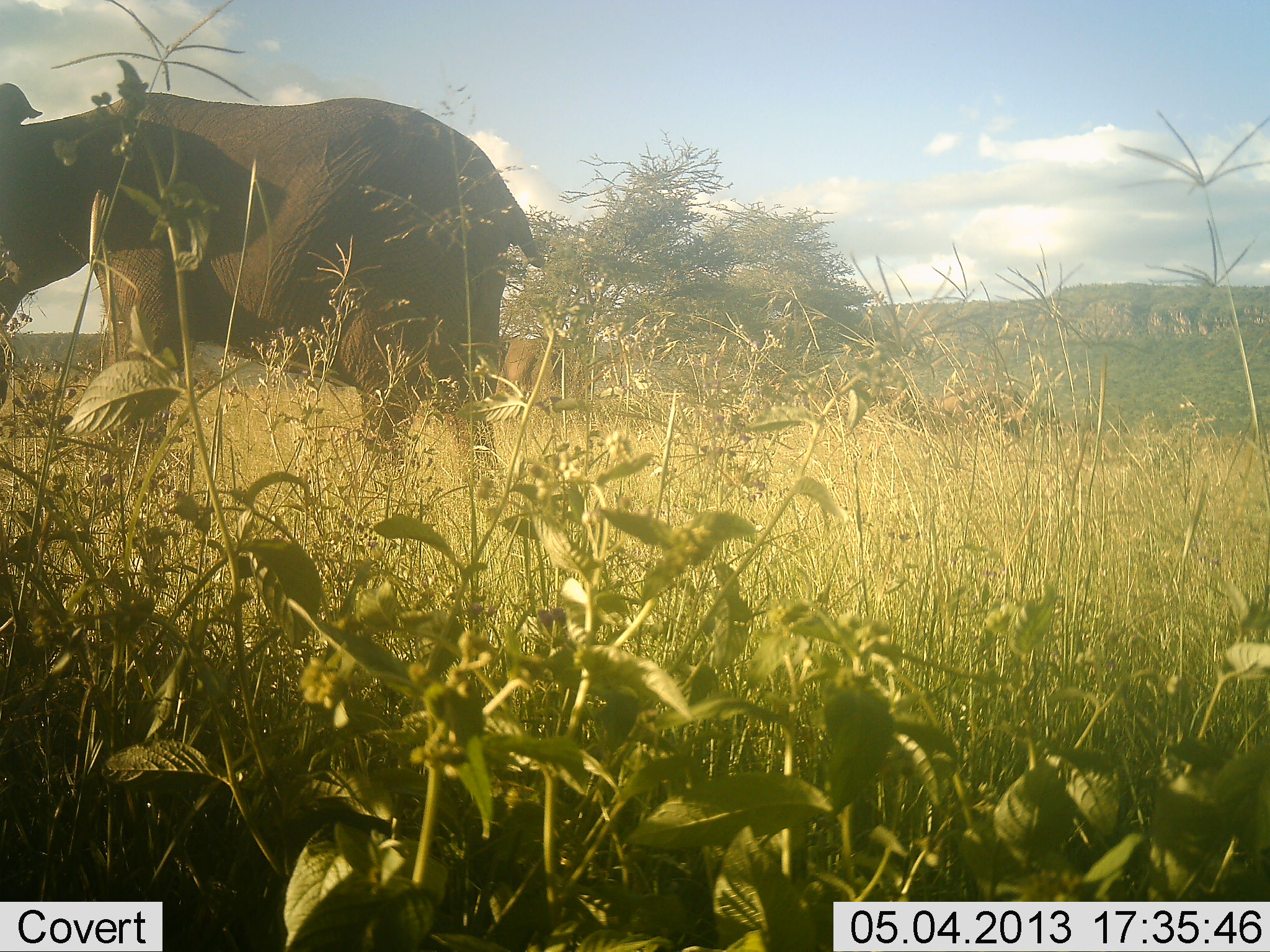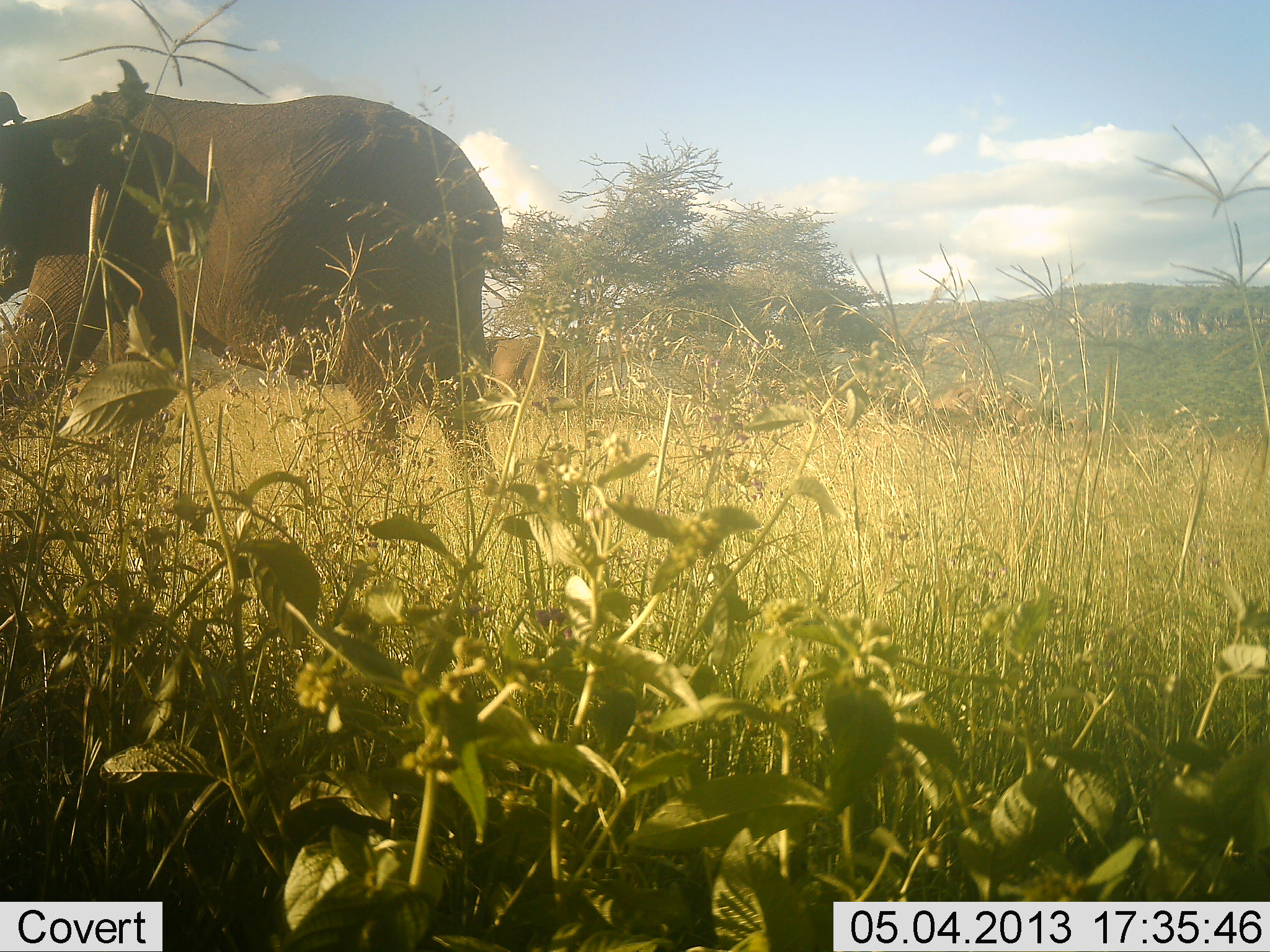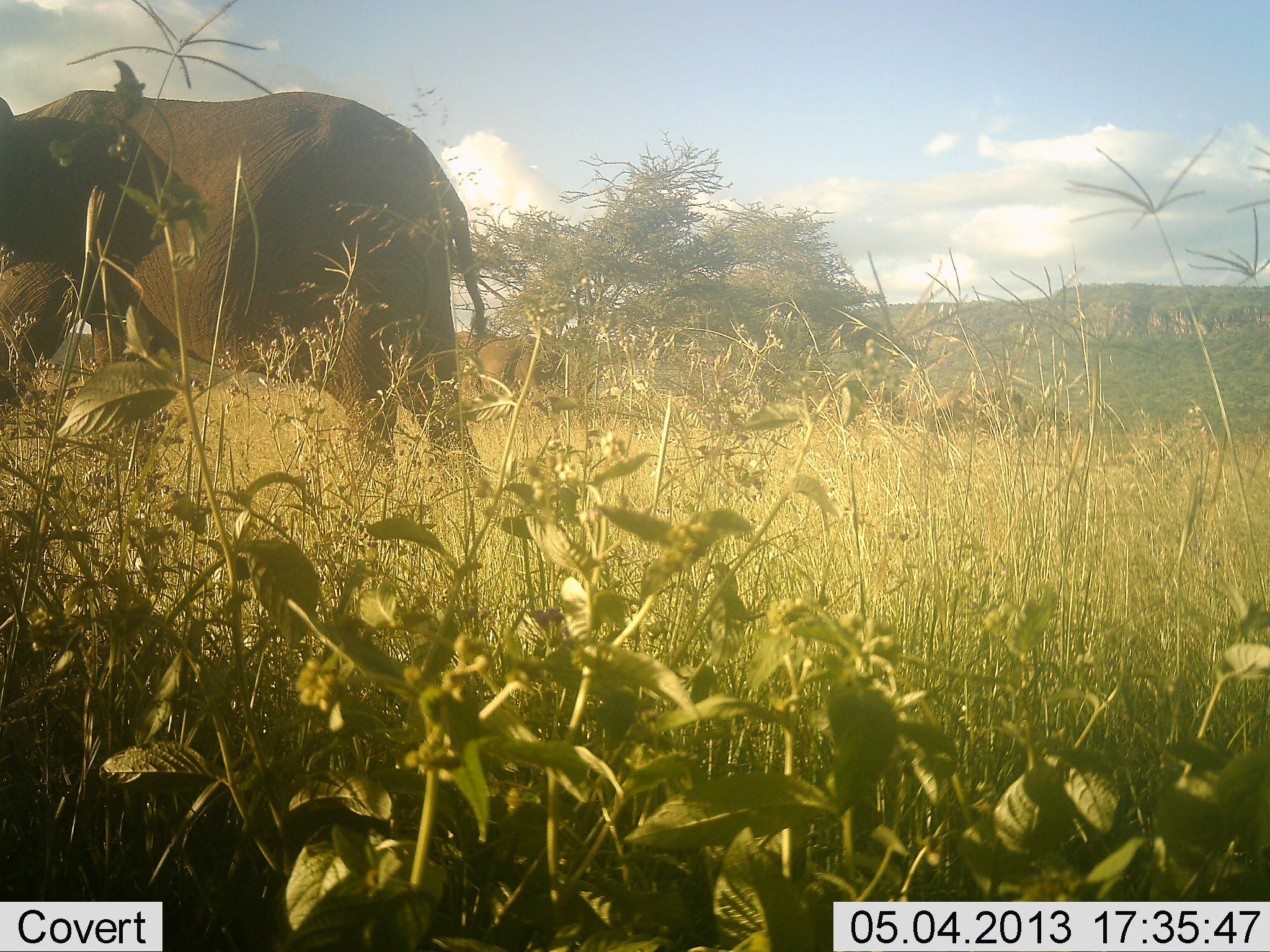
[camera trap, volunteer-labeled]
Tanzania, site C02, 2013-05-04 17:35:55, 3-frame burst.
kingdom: Animalia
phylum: Chordata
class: Mammalia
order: Proboscidea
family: Elephantidae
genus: Loxodonta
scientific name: Loxodonta africana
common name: african bush elephant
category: elephant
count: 2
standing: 20%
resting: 0%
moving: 80%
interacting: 0%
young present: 10%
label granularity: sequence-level